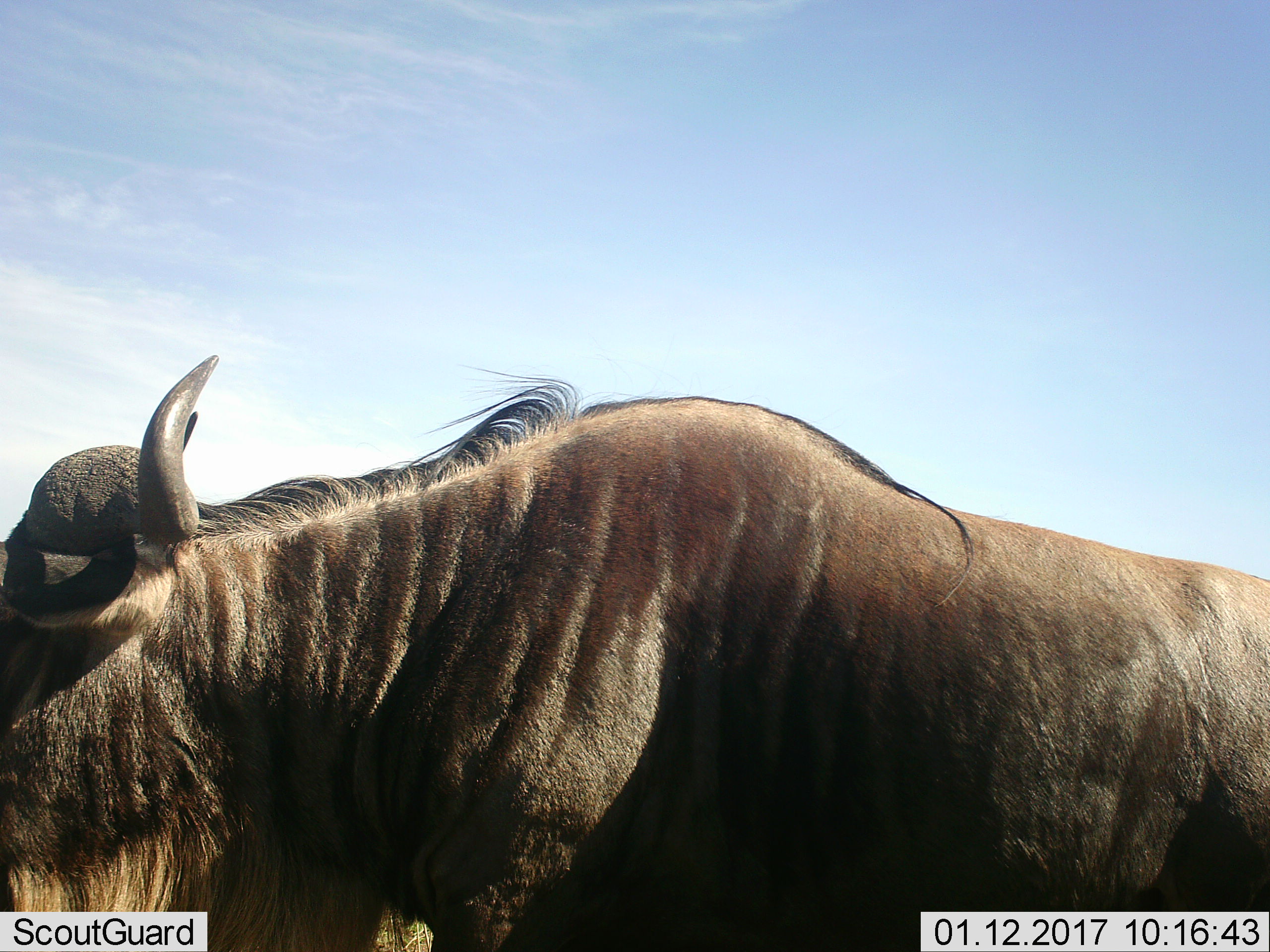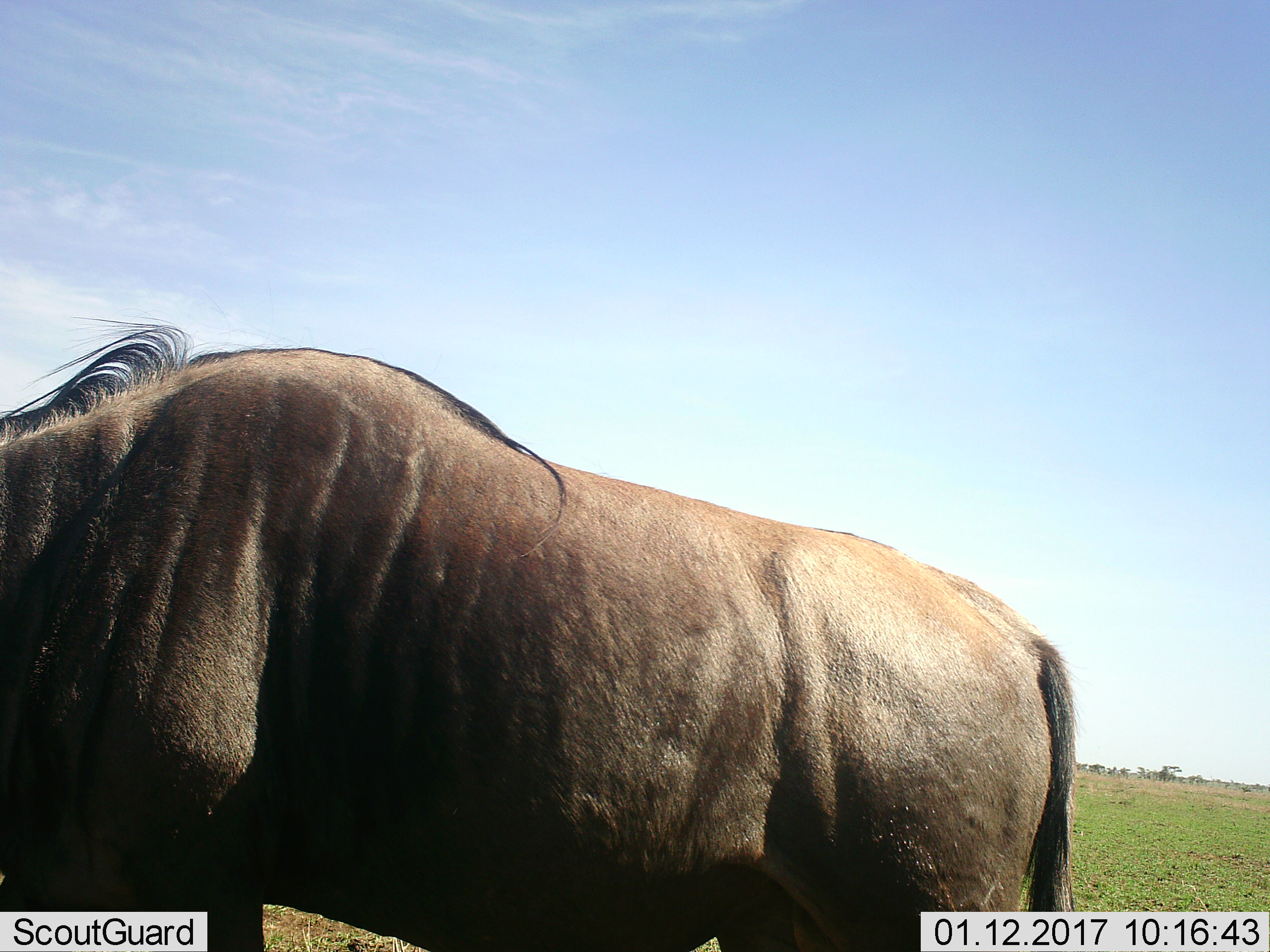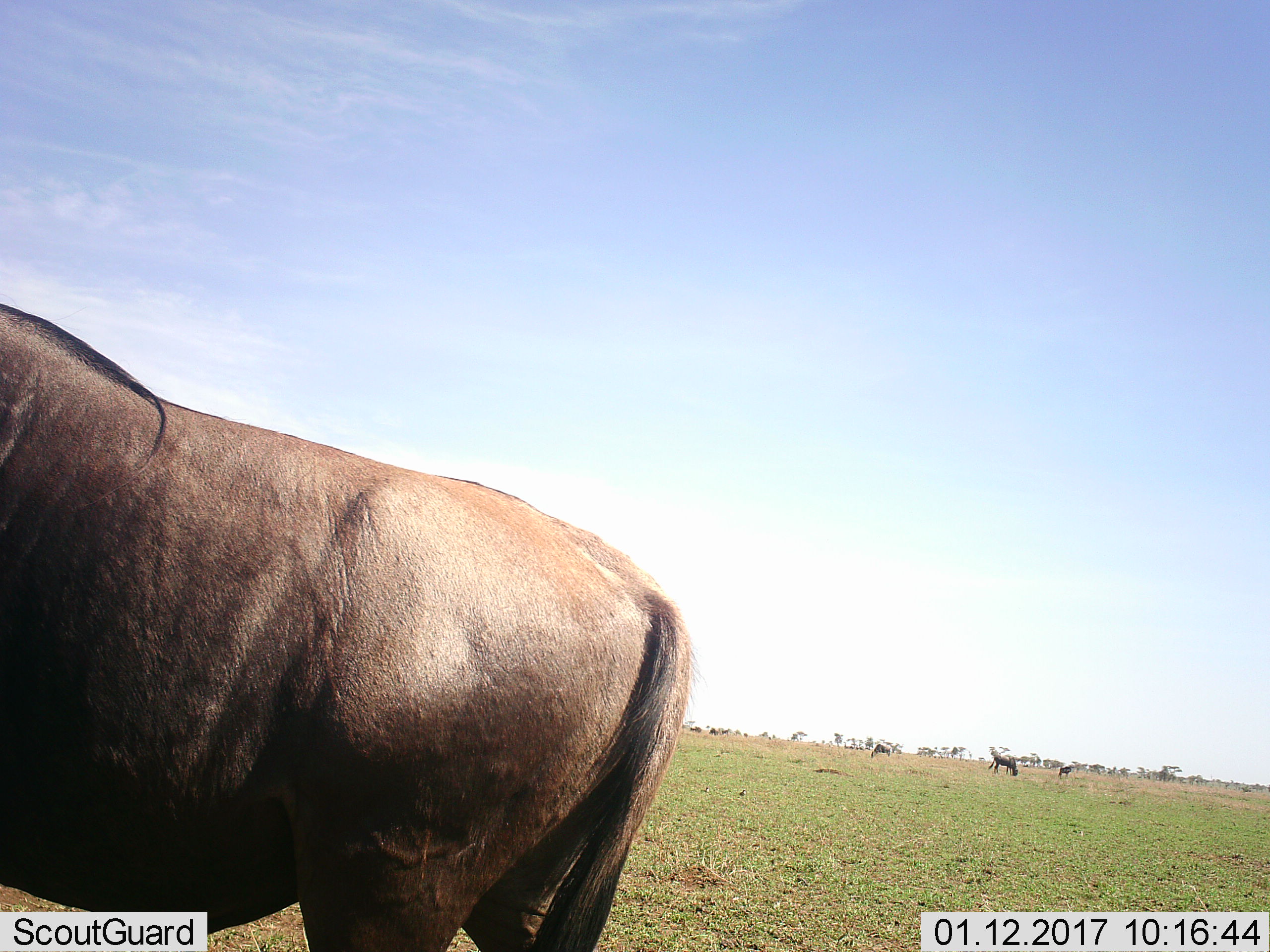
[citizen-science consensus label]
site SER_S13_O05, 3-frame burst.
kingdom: Animalia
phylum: Chordata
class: Mammalia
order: Artiodactyla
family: Bovidae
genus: Connochaetes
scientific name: Connochaetes taurinus taurinus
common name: blue wildebeest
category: wildebeestblue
Wildebeestblue (blue wildebeest) (Connochaetes taurinus taurinus), count 1. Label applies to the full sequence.